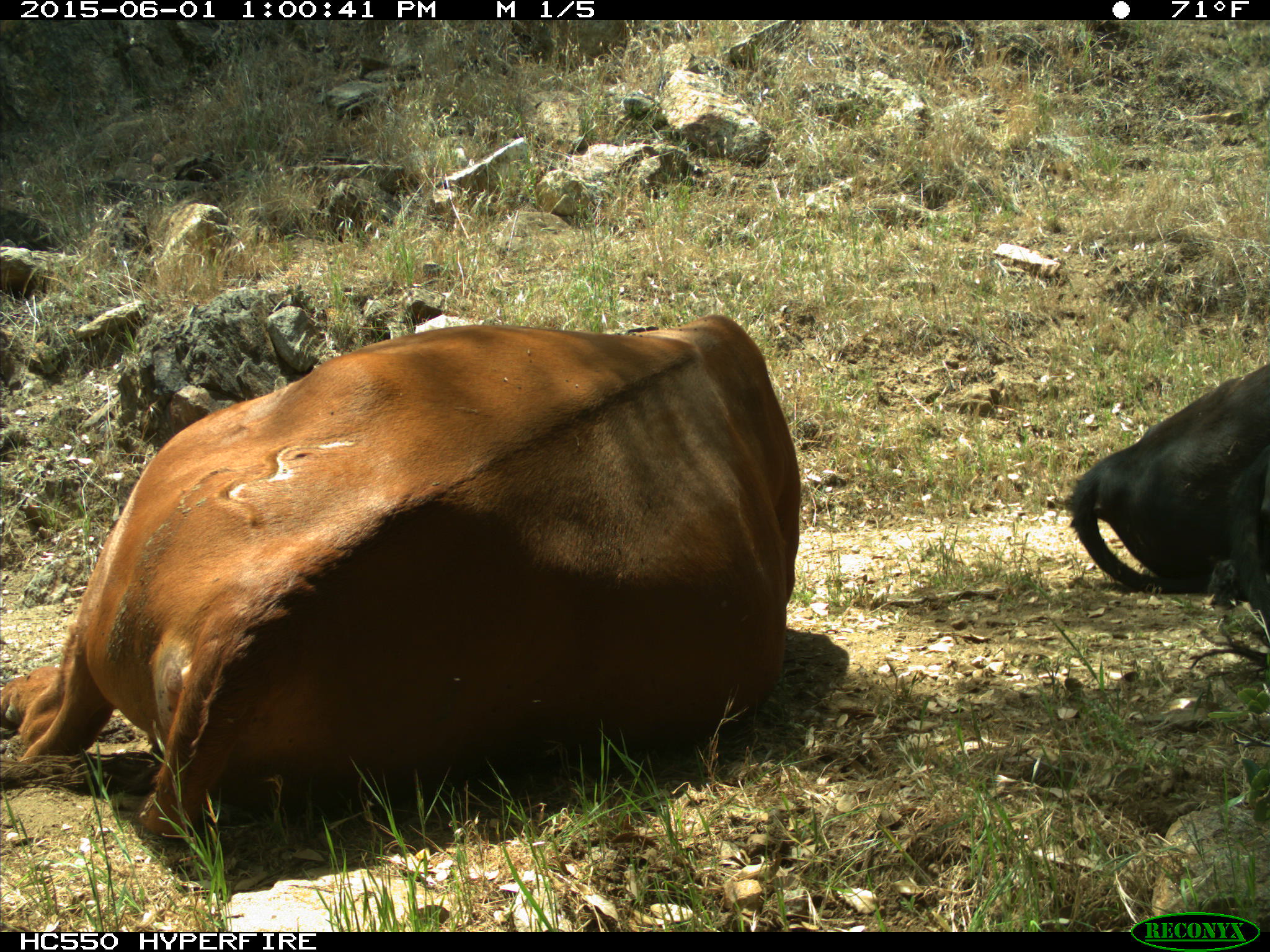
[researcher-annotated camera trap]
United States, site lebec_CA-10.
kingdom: Animalia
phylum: Chordata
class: Mammalia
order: Artiodactyla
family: Bovidae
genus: Bos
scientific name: Bos taurus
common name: domestic cow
Bos taurus (domestic cow).